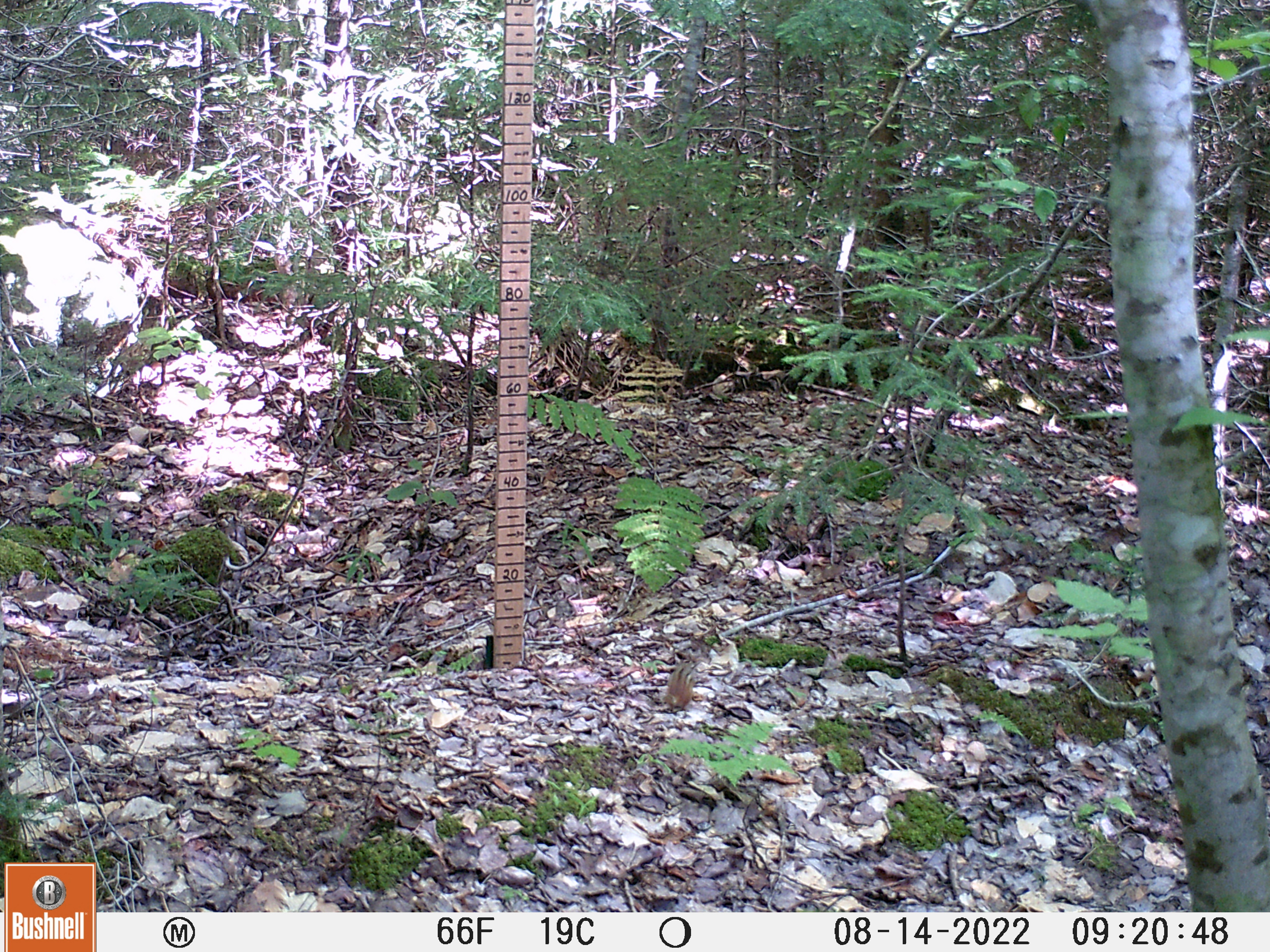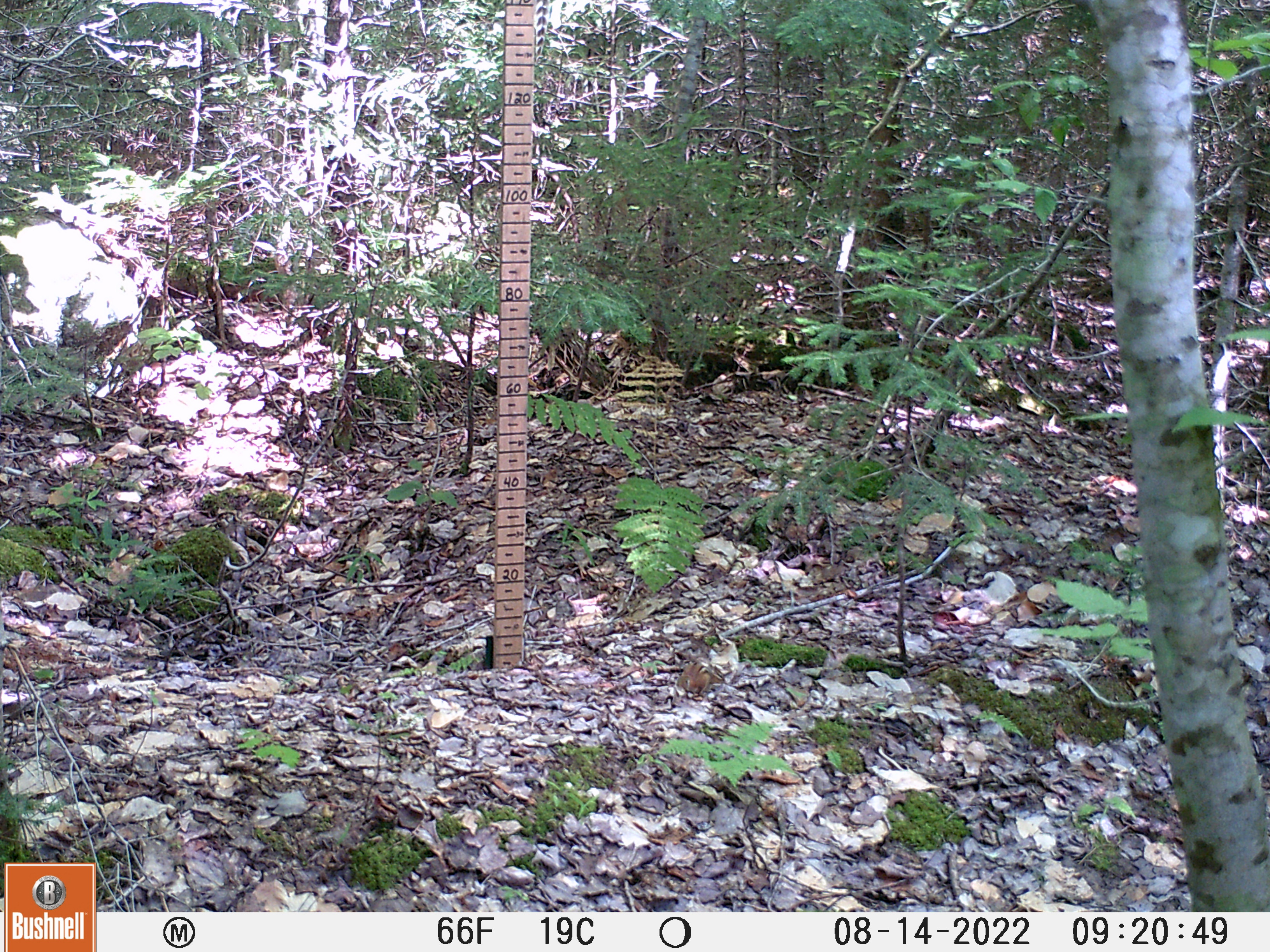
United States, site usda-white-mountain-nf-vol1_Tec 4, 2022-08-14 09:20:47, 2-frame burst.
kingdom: Animalia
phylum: Chordata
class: Mammalia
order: Rodentia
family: Sciuridae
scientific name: Tamiini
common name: chipmunk